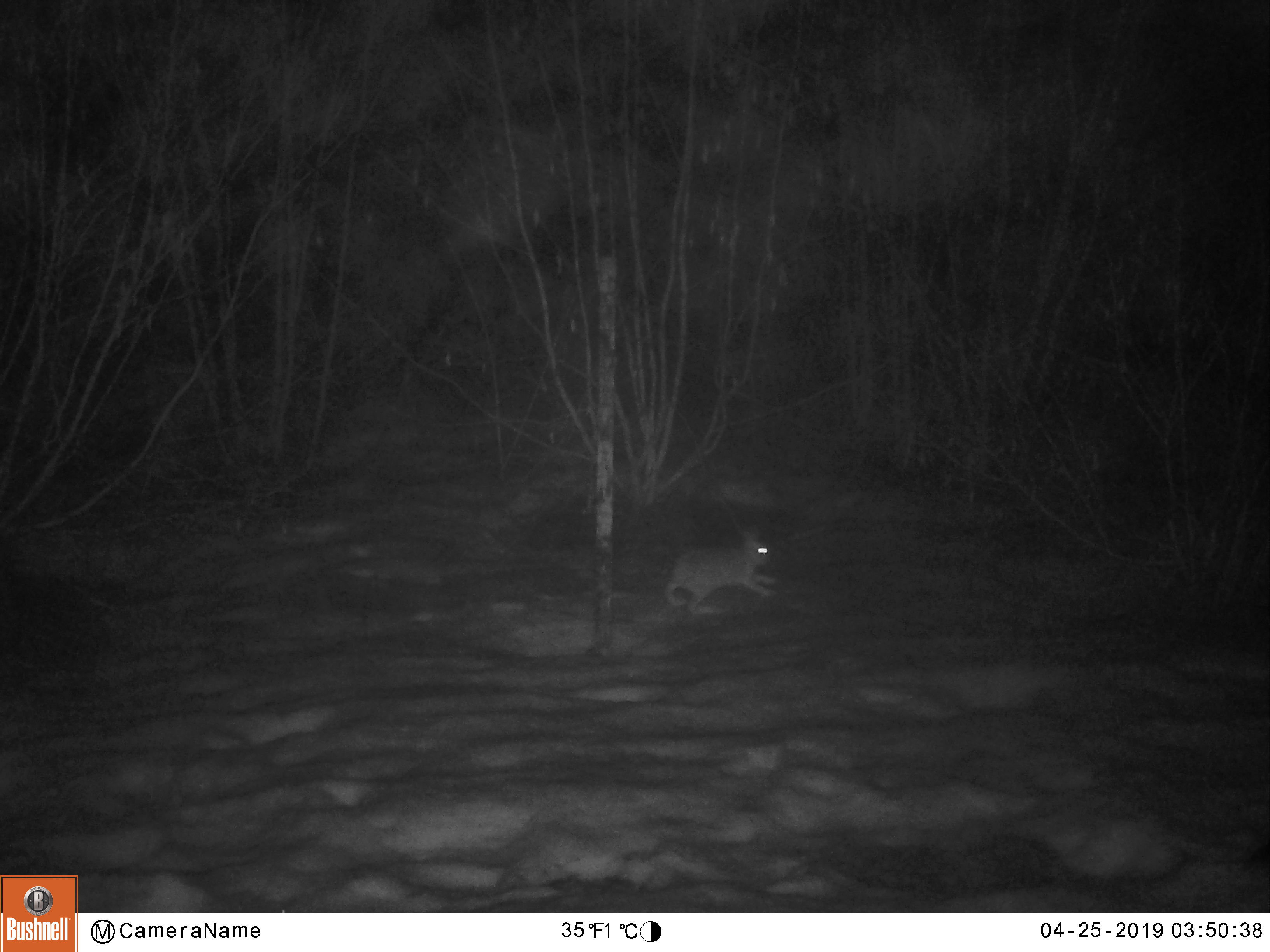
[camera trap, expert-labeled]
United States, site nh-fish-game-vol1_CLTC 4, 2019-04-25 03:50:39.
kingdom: Animalia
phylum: Chordata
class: Mammalia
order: Lagomorpha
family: Leporidae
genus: Lepus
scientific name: Lepus americanus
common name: snowshoe hare